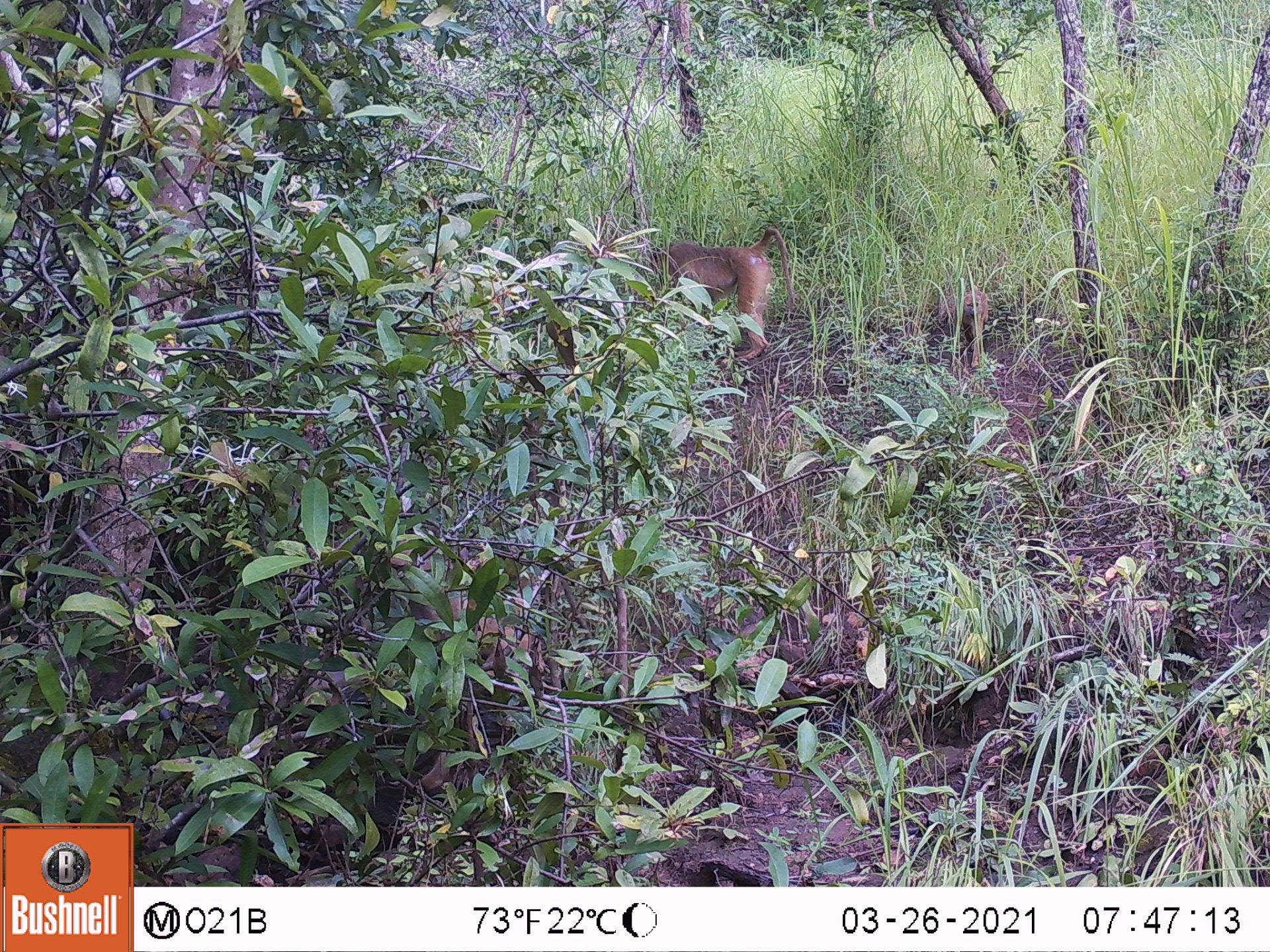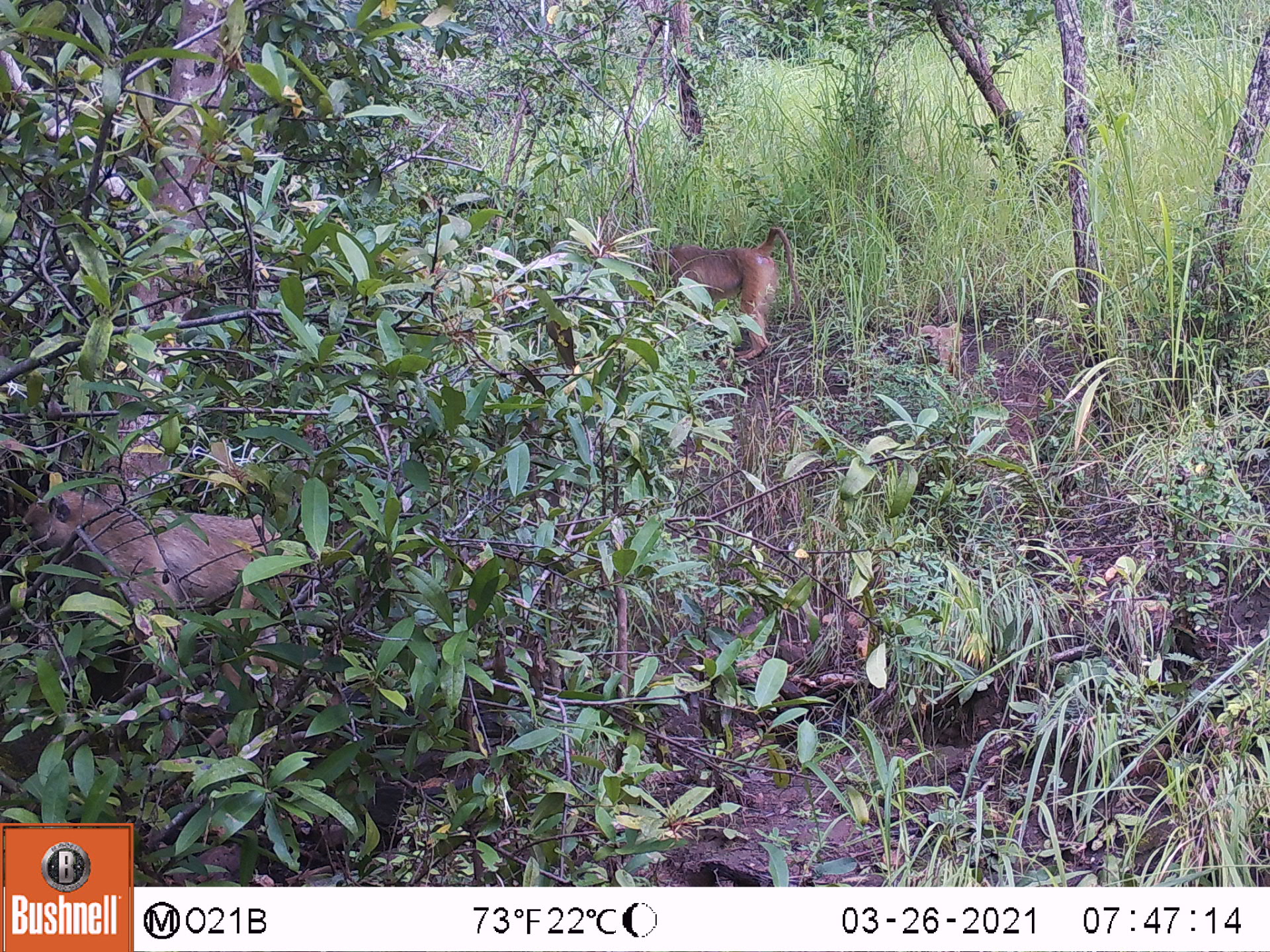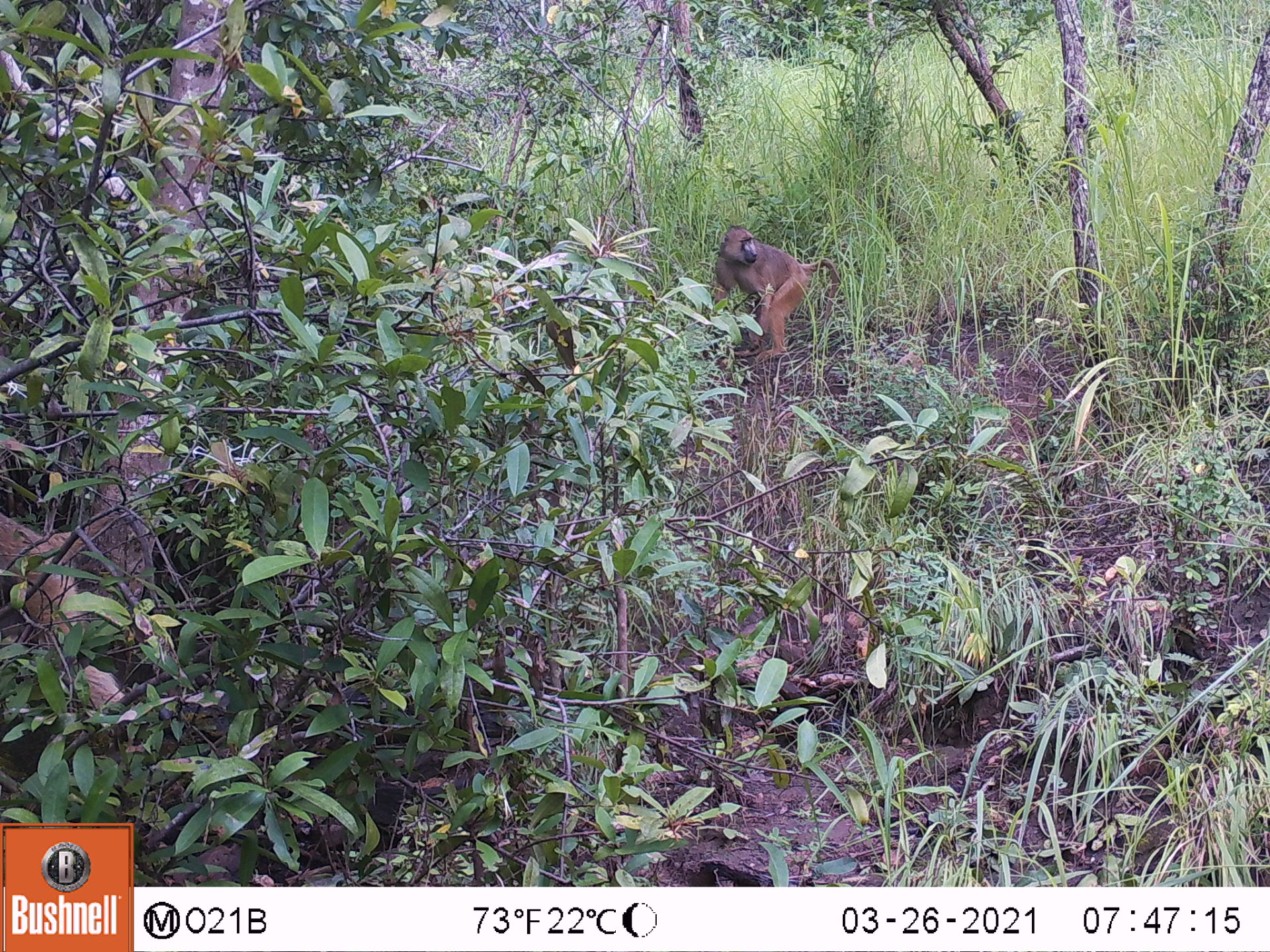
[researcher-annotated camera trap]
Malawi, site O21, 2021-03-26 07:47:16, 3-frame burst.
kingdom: Animalia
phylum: Chordata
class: Mammalia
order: Primates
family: Cercopithecidae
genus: Papio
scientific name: Papio cynocephalus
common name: yellow baboon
Yellow baboon (Papio cynocephalus), count 2.